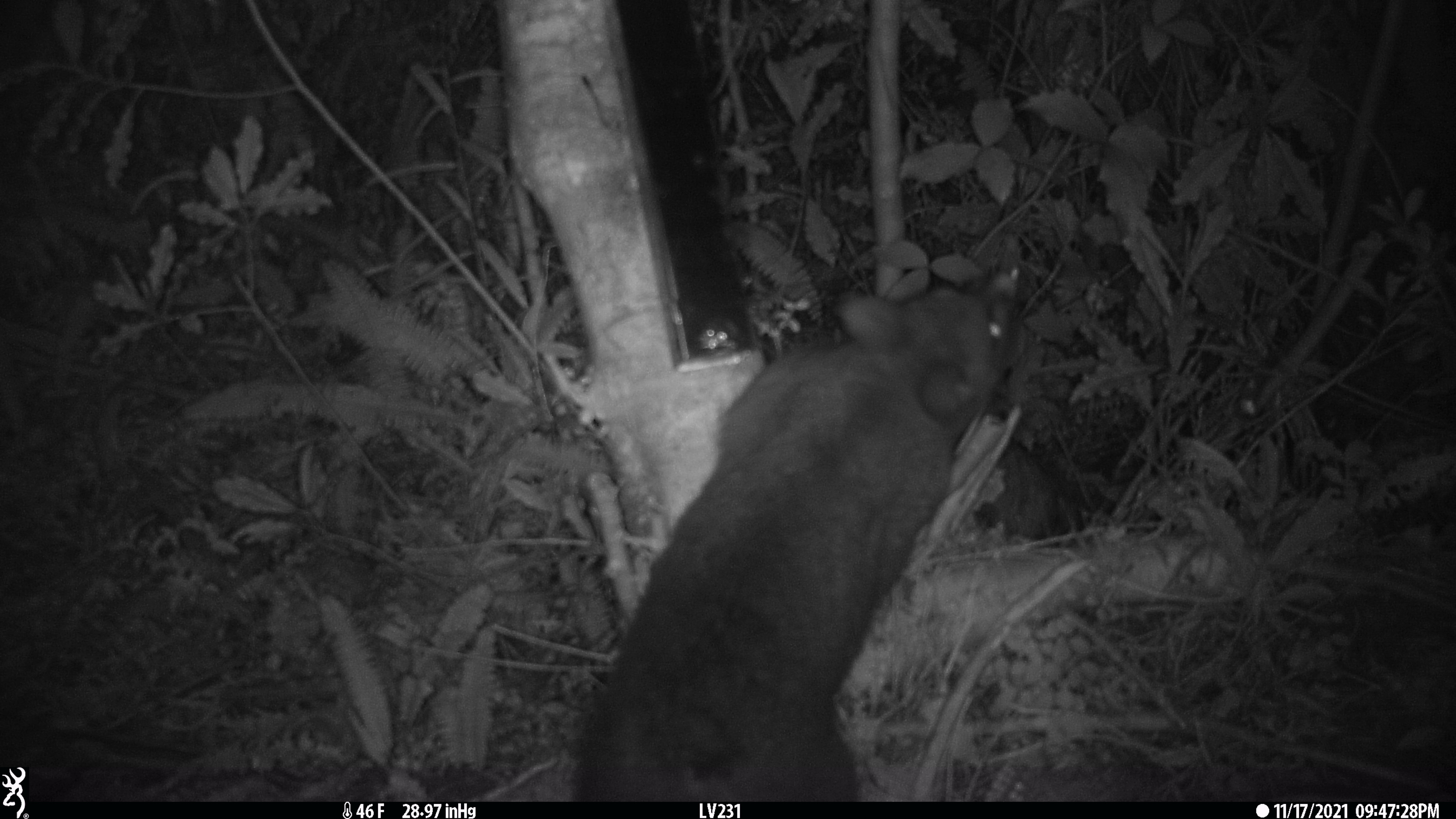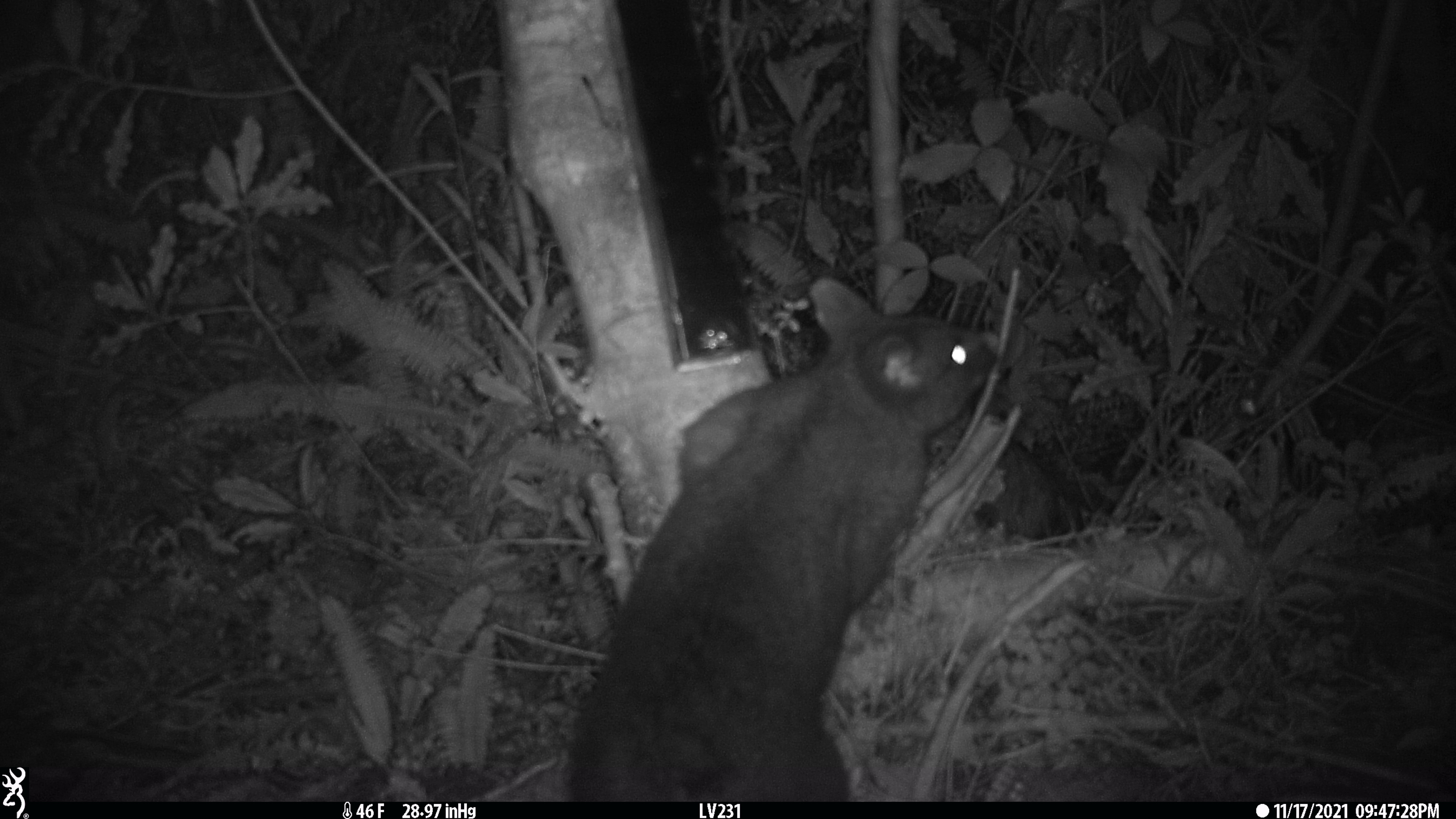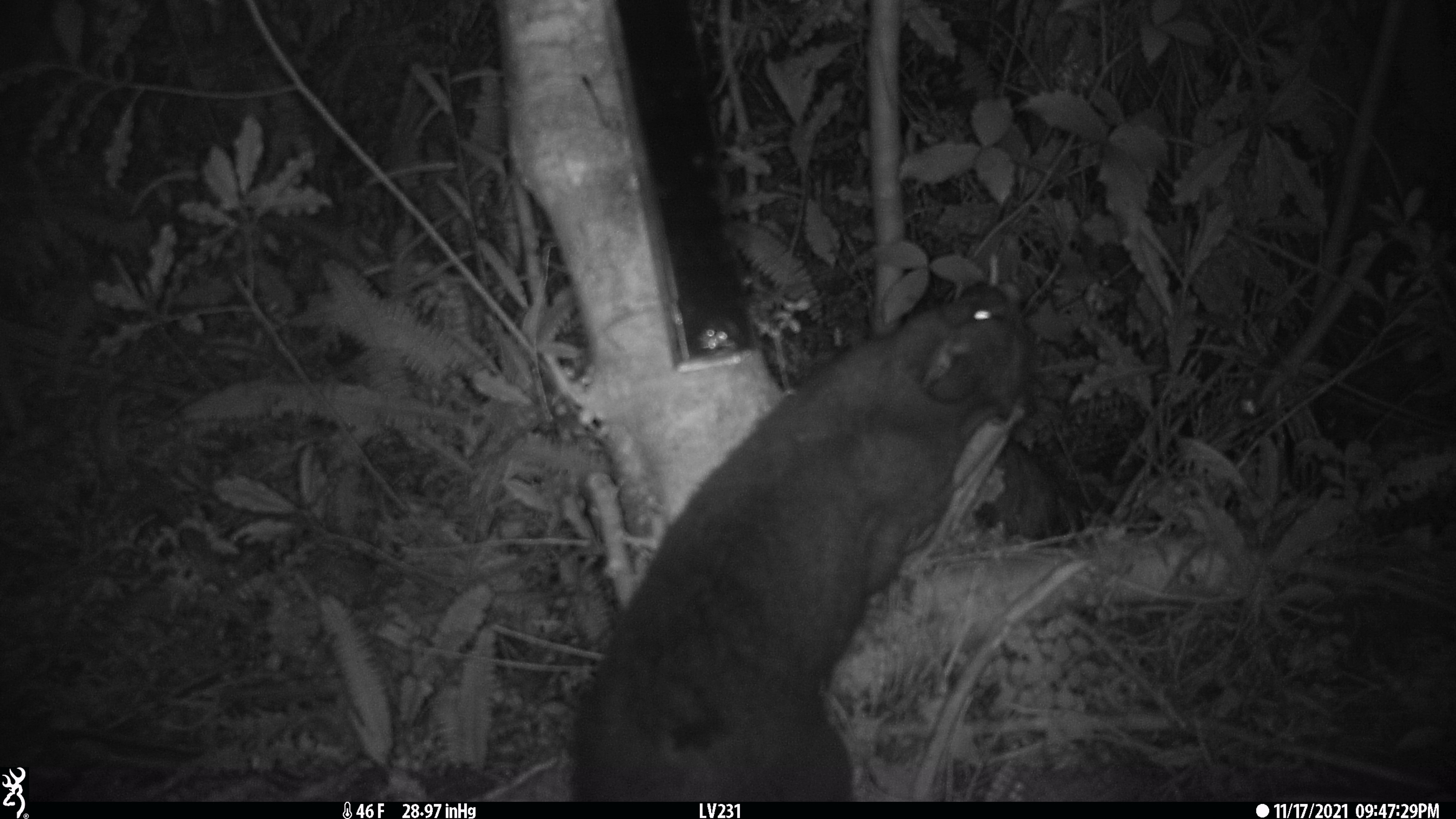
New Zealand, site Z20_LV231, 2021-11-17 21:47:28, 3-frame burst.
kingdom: Animalia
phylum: Chordata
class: Mammalia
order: Diprotodontia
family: Phalangeridae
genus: Trichosurus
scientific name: Trichosurus vulpecula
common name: common brushtail possum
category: possum